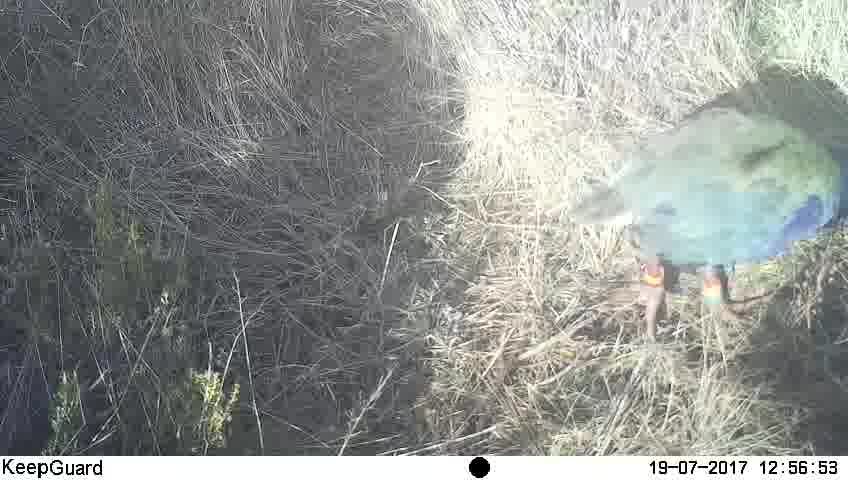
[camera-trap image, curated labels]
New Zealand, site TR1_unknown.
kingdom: Animalia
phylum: Chordata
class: Aves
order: Gruiformes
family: Rallidae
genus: Porphyrio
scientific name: Porphyrio mantelli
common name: takahe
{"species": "takahe (Porphyrio mantelli)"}